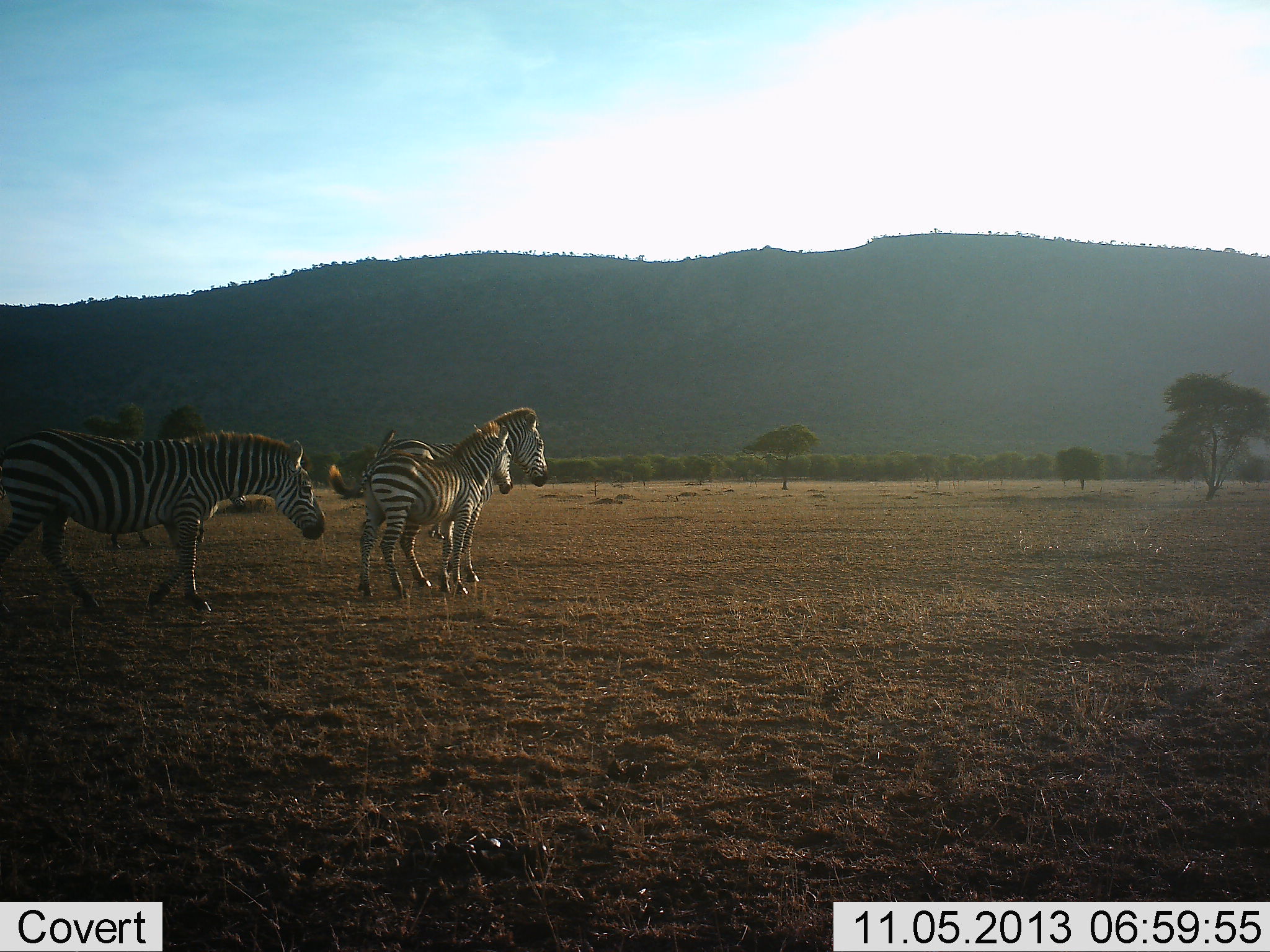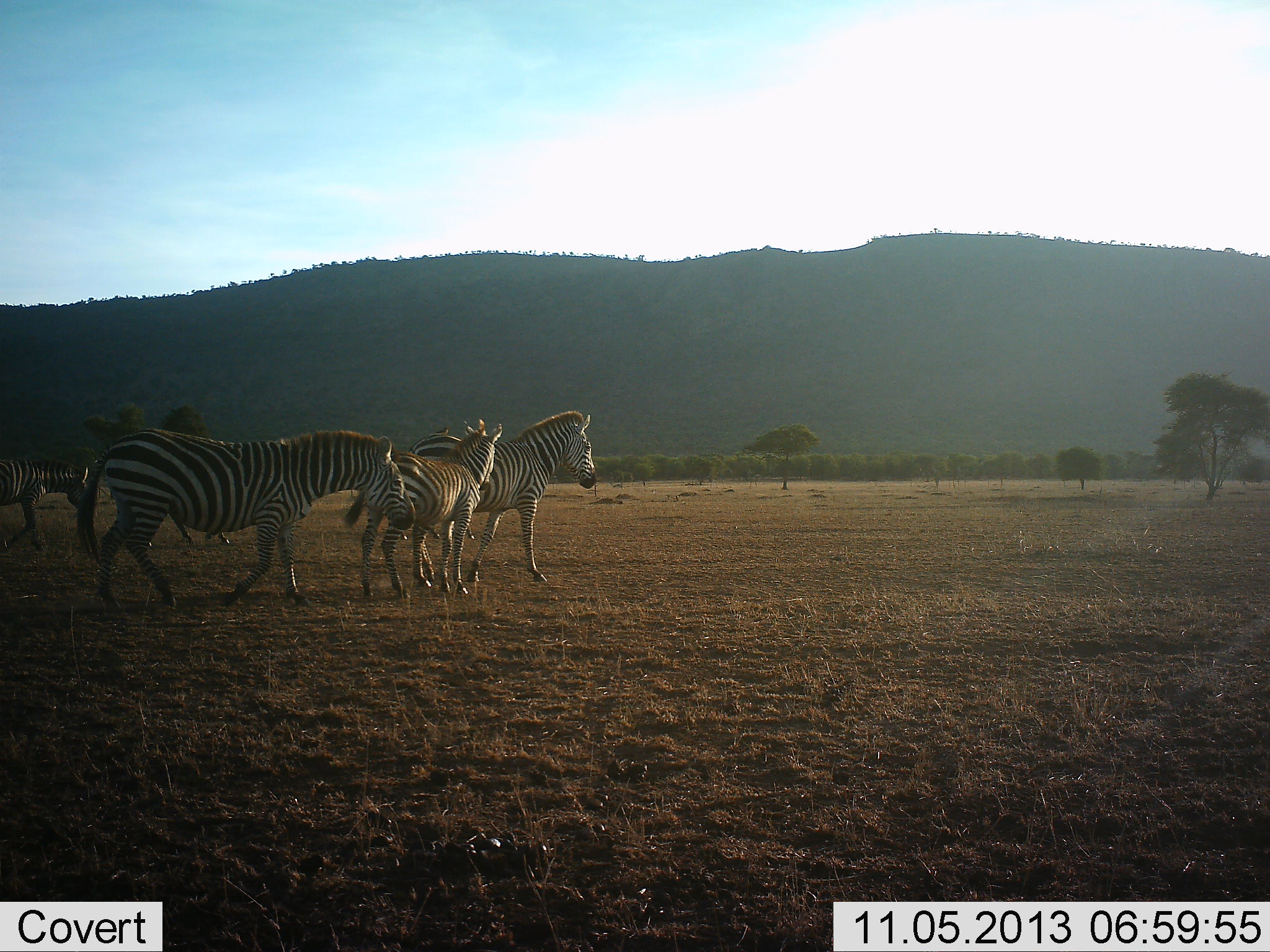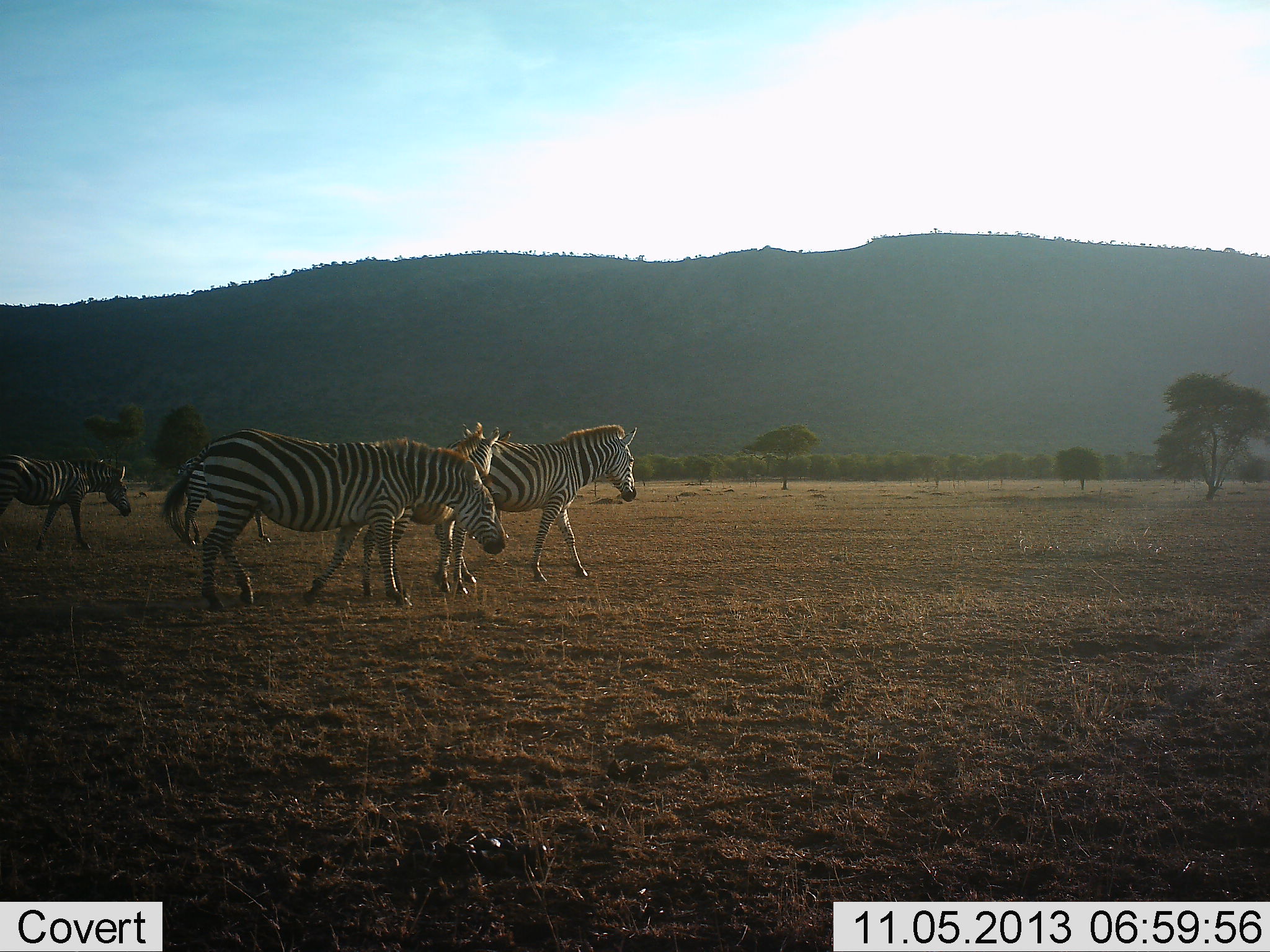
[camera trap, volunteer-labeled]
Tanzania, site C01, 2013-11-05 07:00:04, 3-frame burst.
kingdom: Animalia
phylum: Chordata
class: Mammalia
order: Perissodactyla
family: Equidae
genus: Equus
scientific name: Equus quagga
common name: plains zebra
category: zebra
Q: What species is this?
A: Zebra (plains zebra) (Equus quagga).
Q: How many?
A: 4.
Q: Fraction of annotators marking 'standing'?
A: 36%.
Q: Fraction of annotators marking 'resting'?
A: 9%.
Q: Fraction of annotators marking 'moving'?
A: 82%.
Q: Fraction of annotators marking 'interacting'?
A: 0%.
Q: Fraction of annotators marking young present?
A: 18%.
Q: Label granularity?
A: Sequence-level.